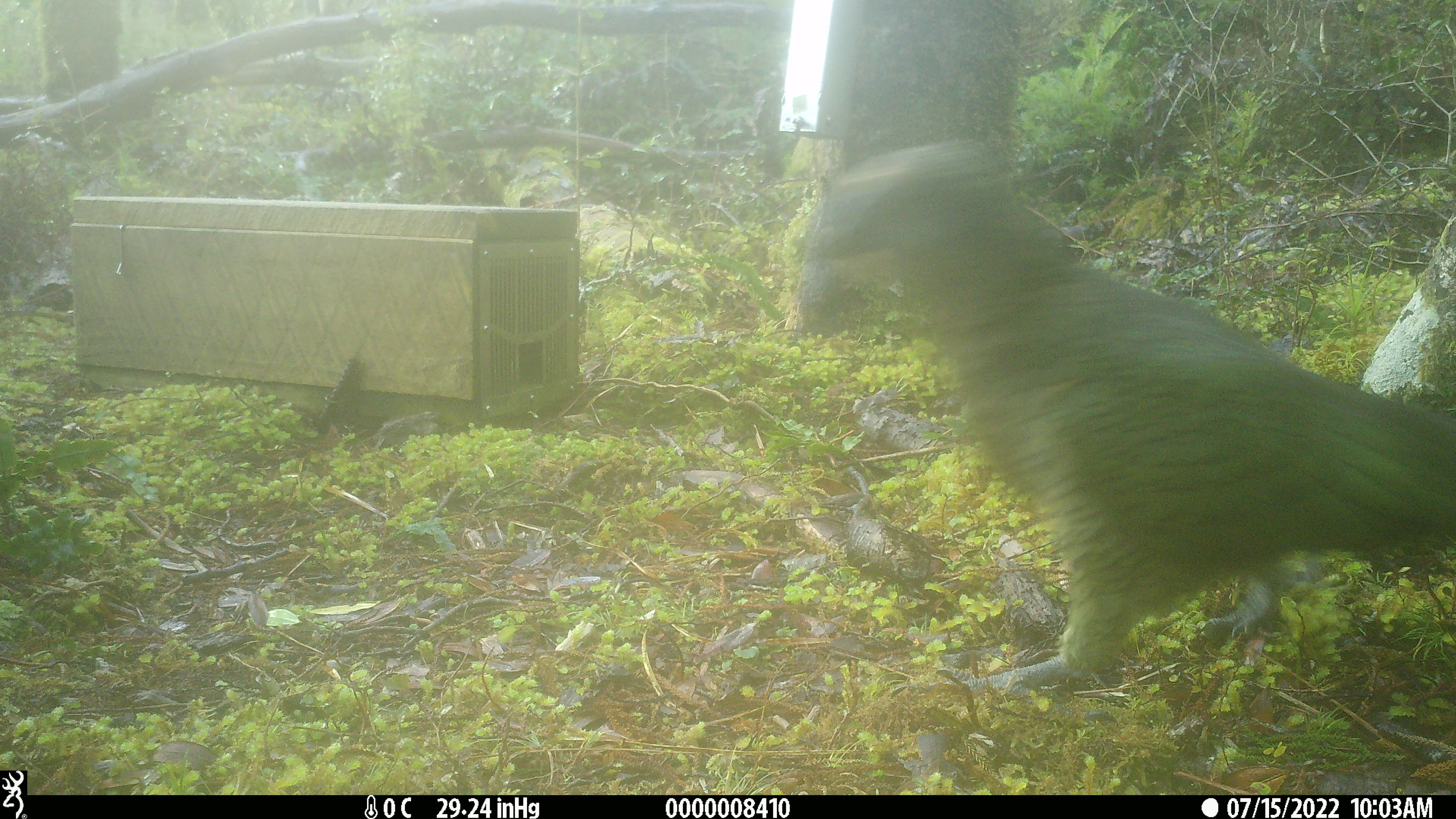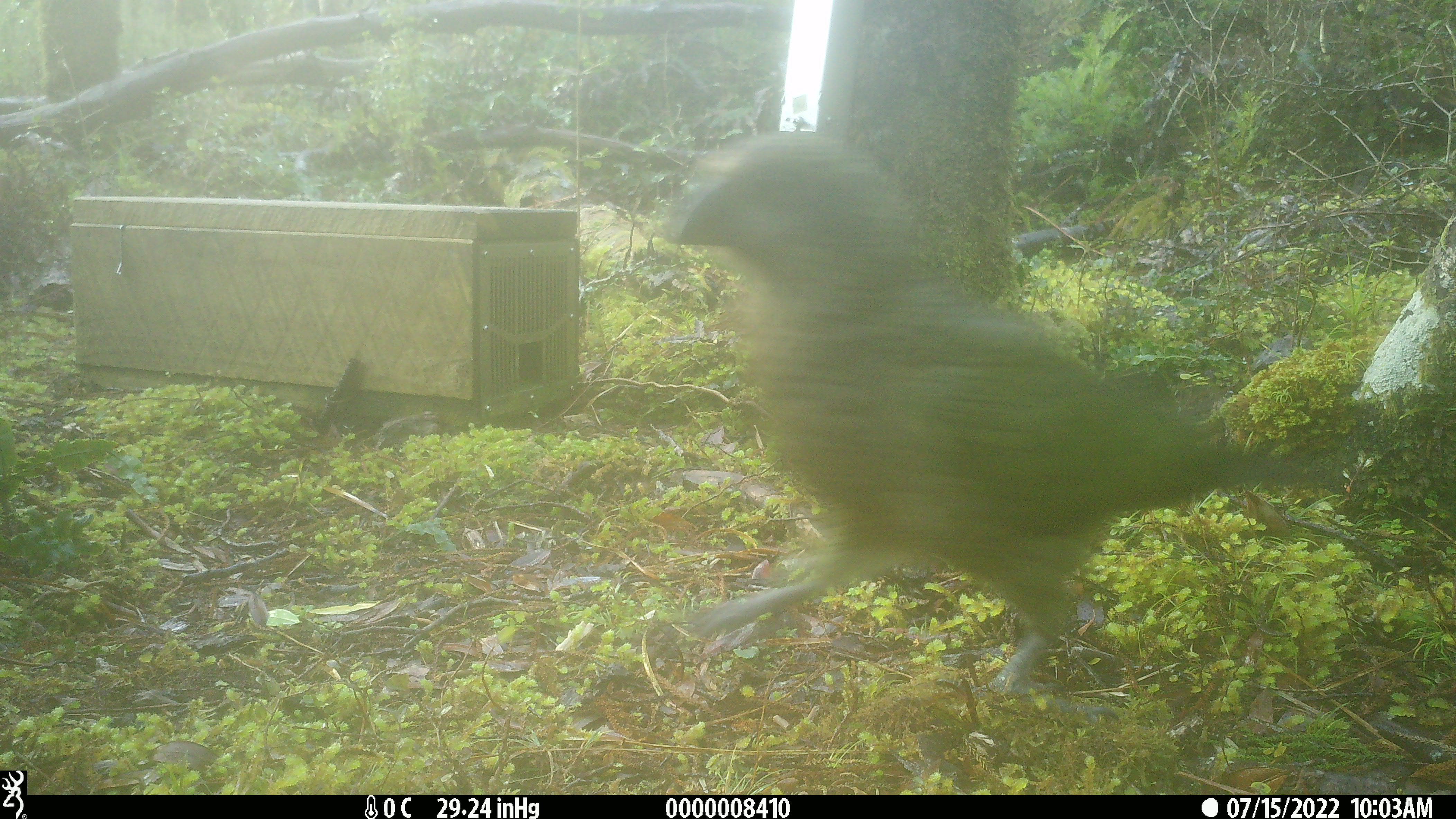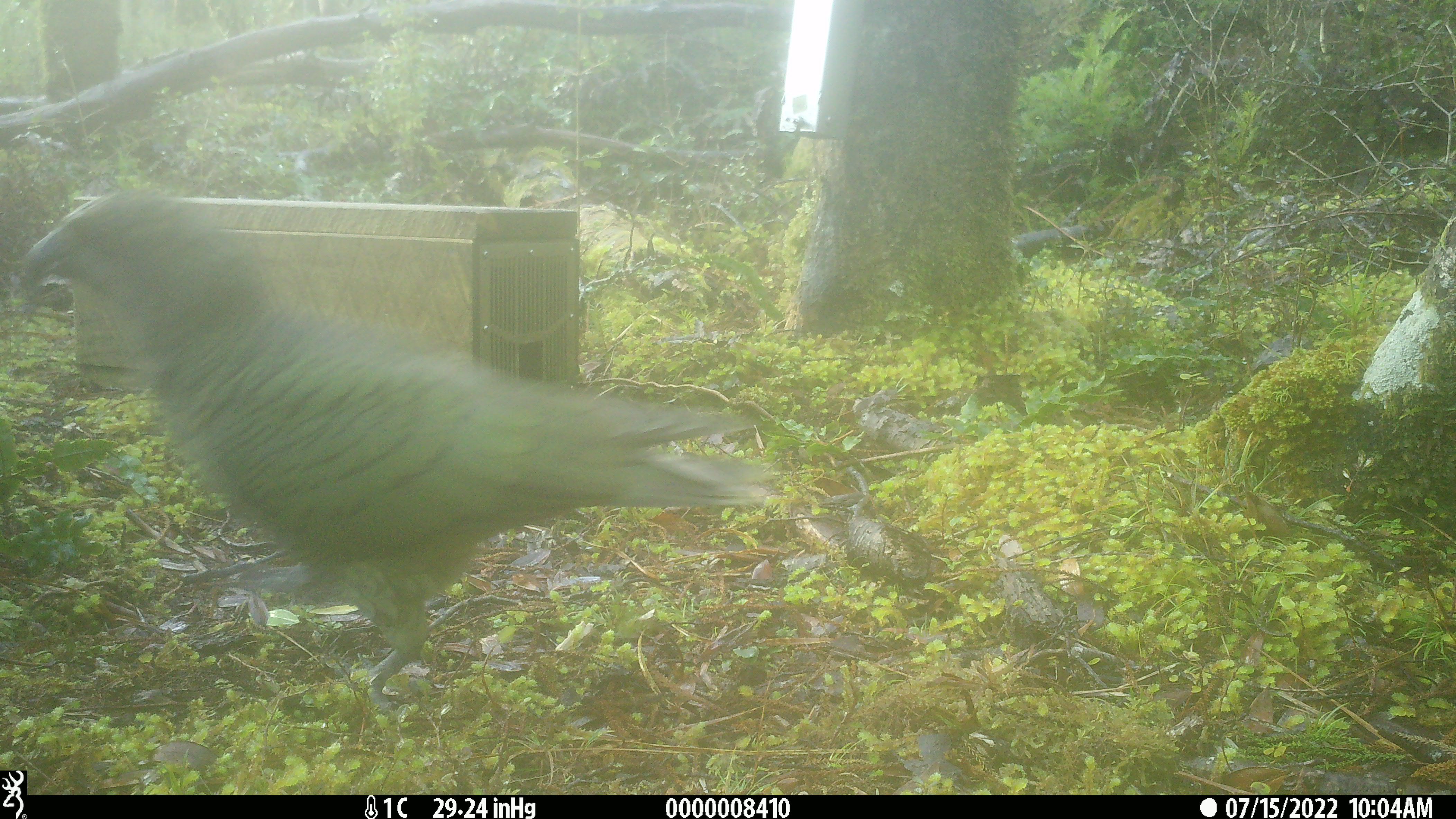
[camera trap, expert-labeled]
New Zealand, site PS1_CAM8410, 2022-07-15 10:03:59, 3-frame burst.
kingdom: Animalia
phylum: Chordata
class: Aves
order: Psittaciformes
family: Strigopidae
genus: Nestor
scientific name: Nestor notabilis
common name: kea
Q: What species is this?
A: Kea (Nestor notabilis).